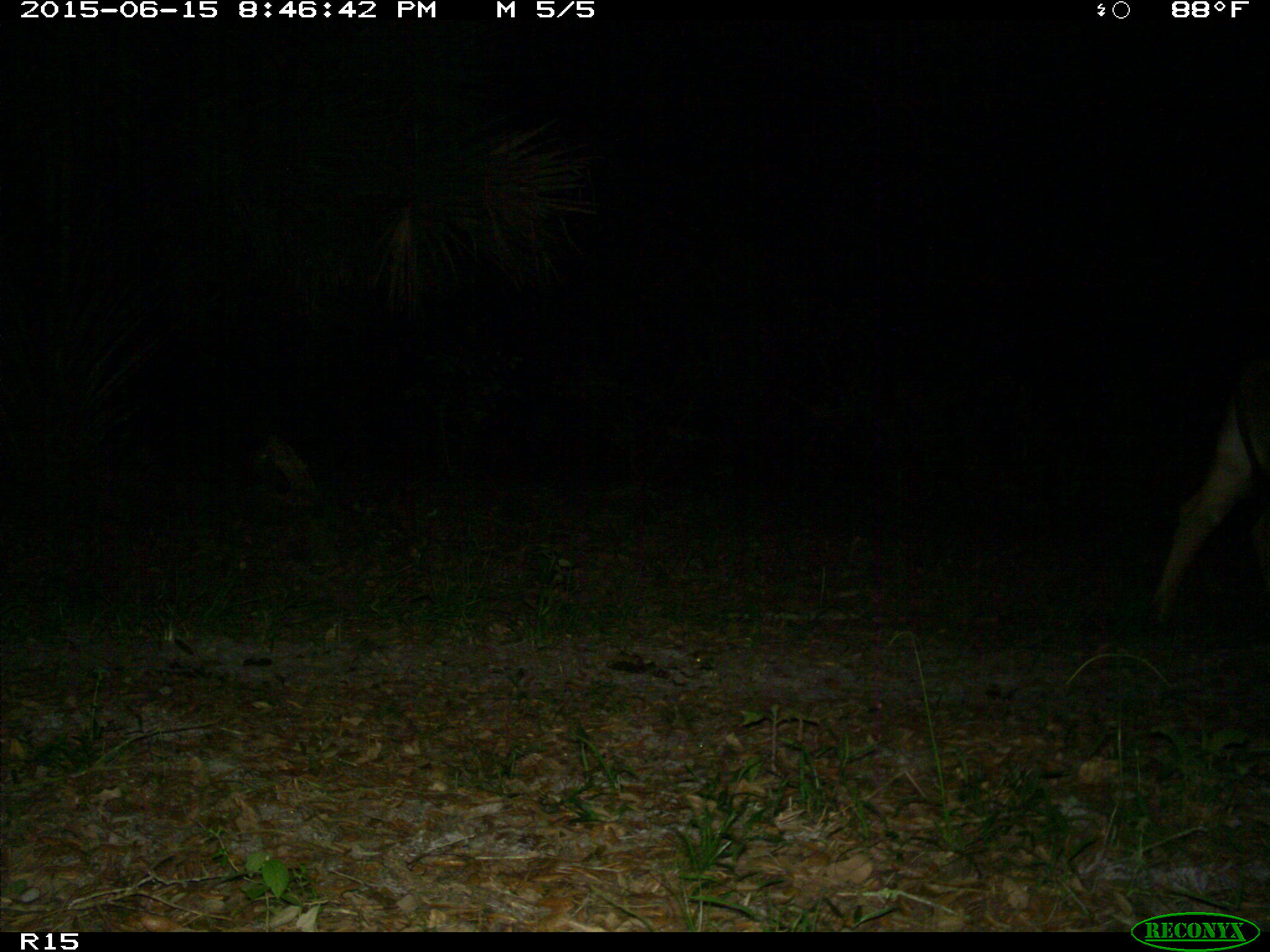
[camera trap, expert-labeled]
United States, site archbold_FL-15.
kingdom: Animalia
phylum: Chordata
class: Mammalia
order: Artiodactyla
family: Bovidae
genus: Bos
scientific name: Bos taurus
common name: domestic cow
Bos taurus (domestic cow).